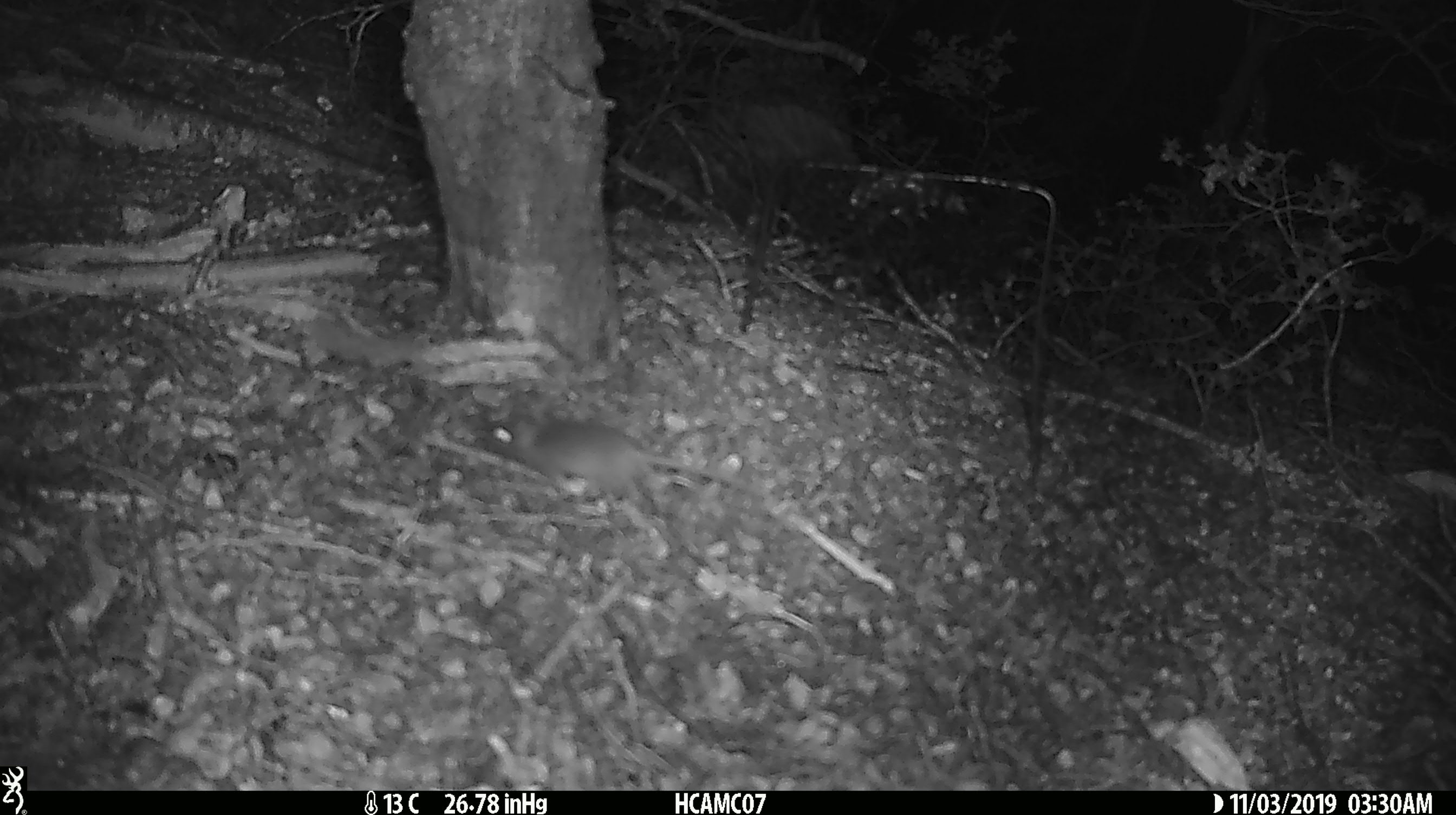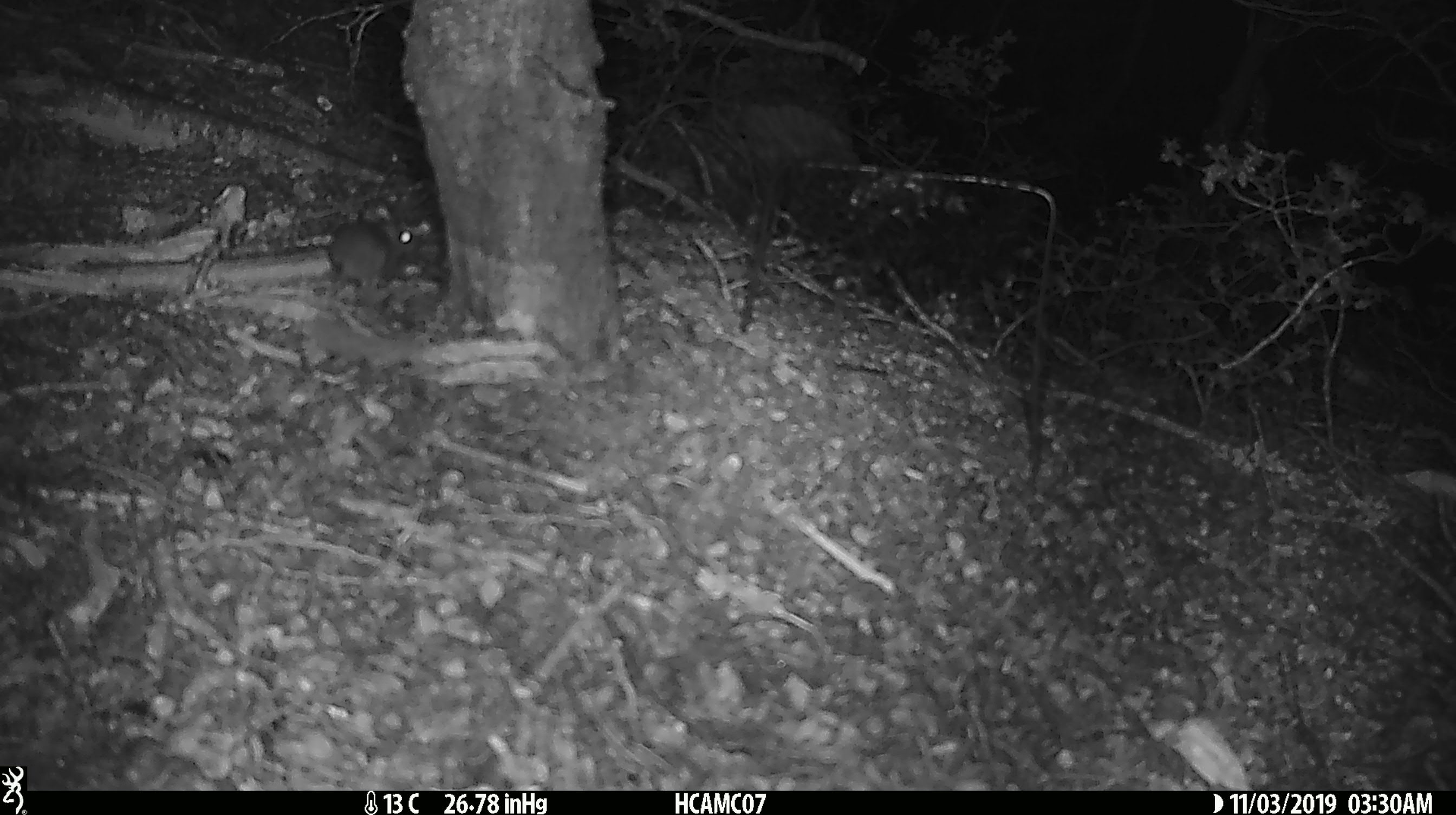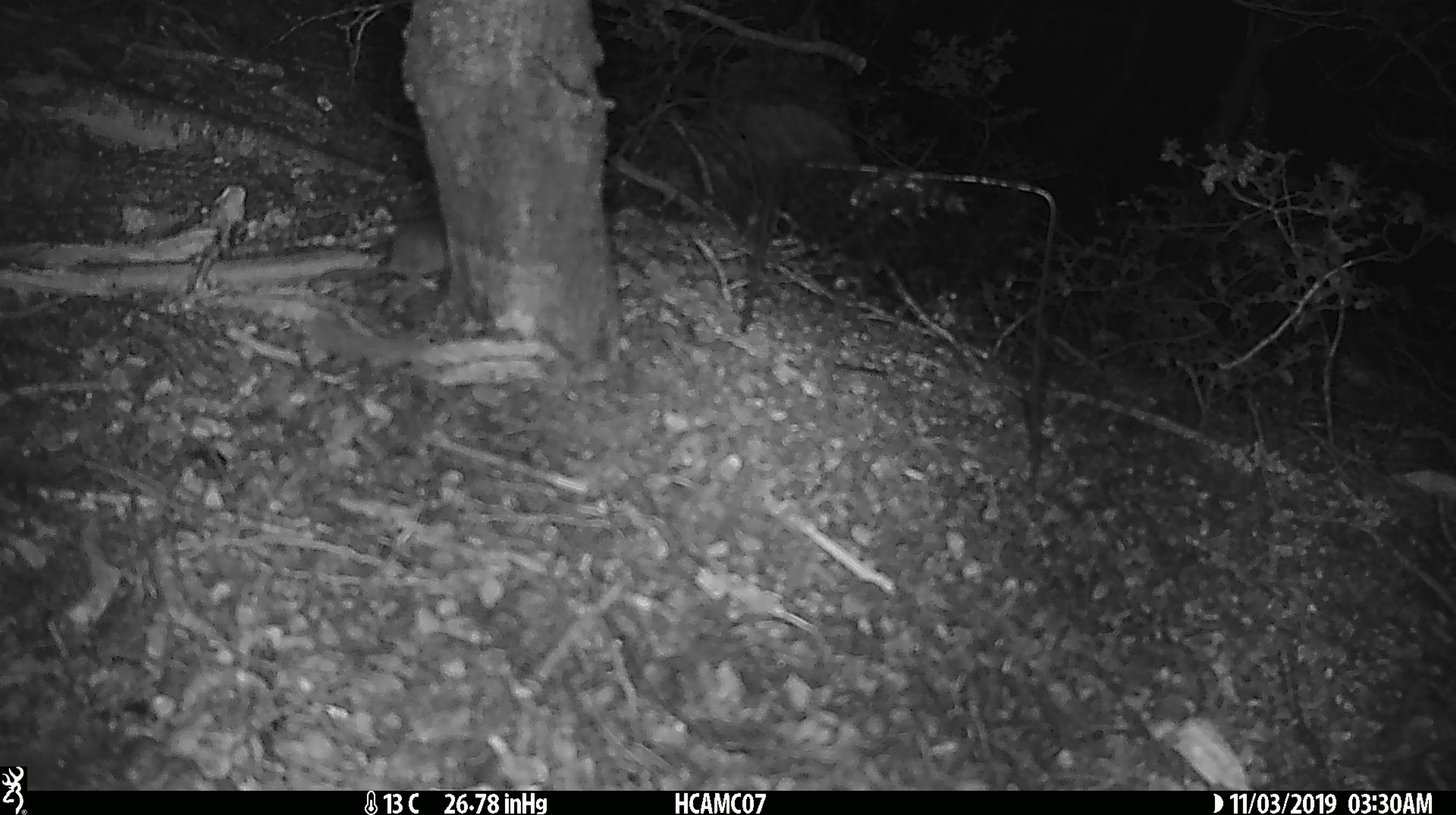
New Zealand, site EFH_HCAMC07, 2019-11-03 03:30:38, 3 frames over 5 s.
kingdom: Animalia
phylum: Chordata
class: Mammalia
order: Rodentia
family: Muridae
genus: Mus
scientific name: Mus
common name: mouse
Mouse (Mus).